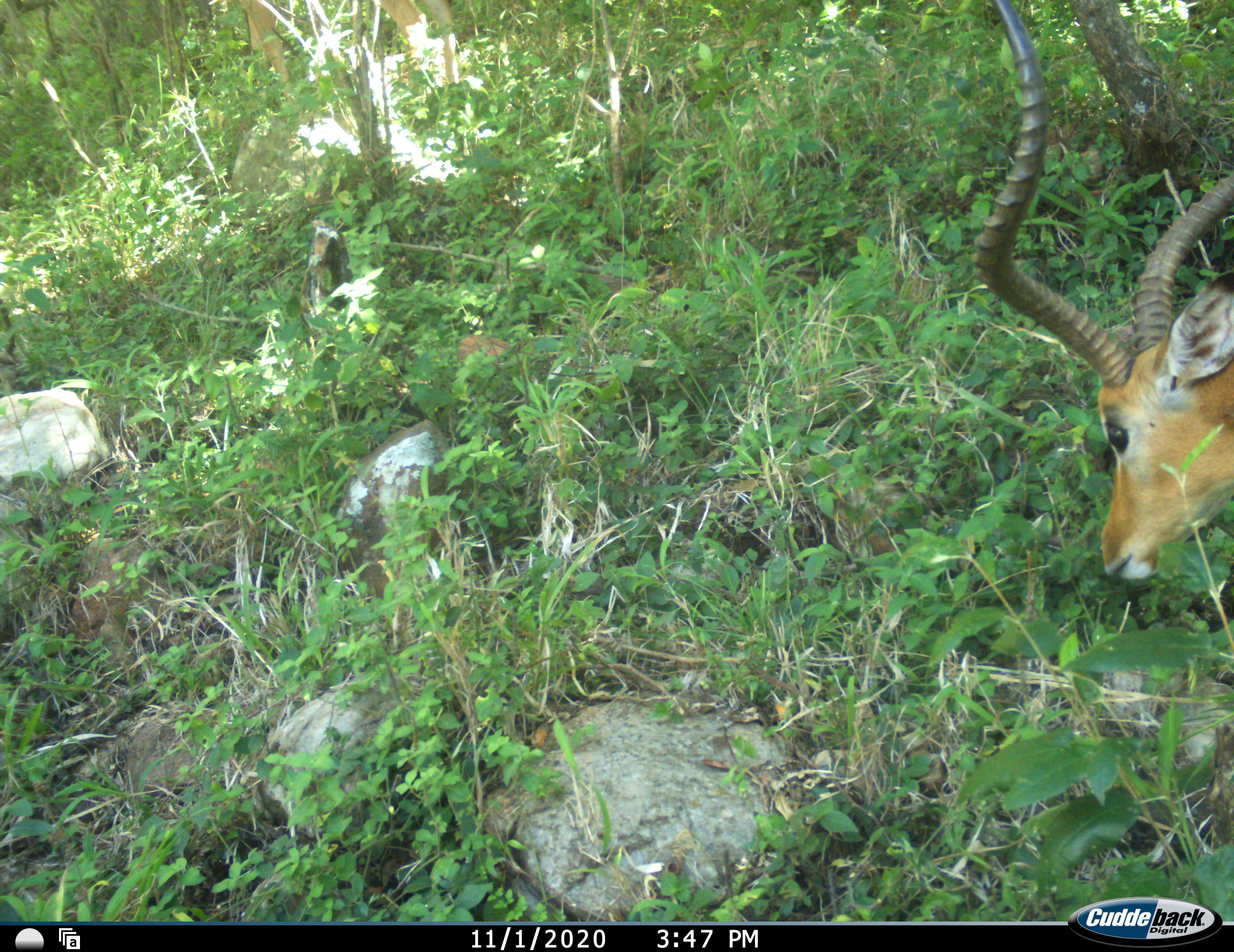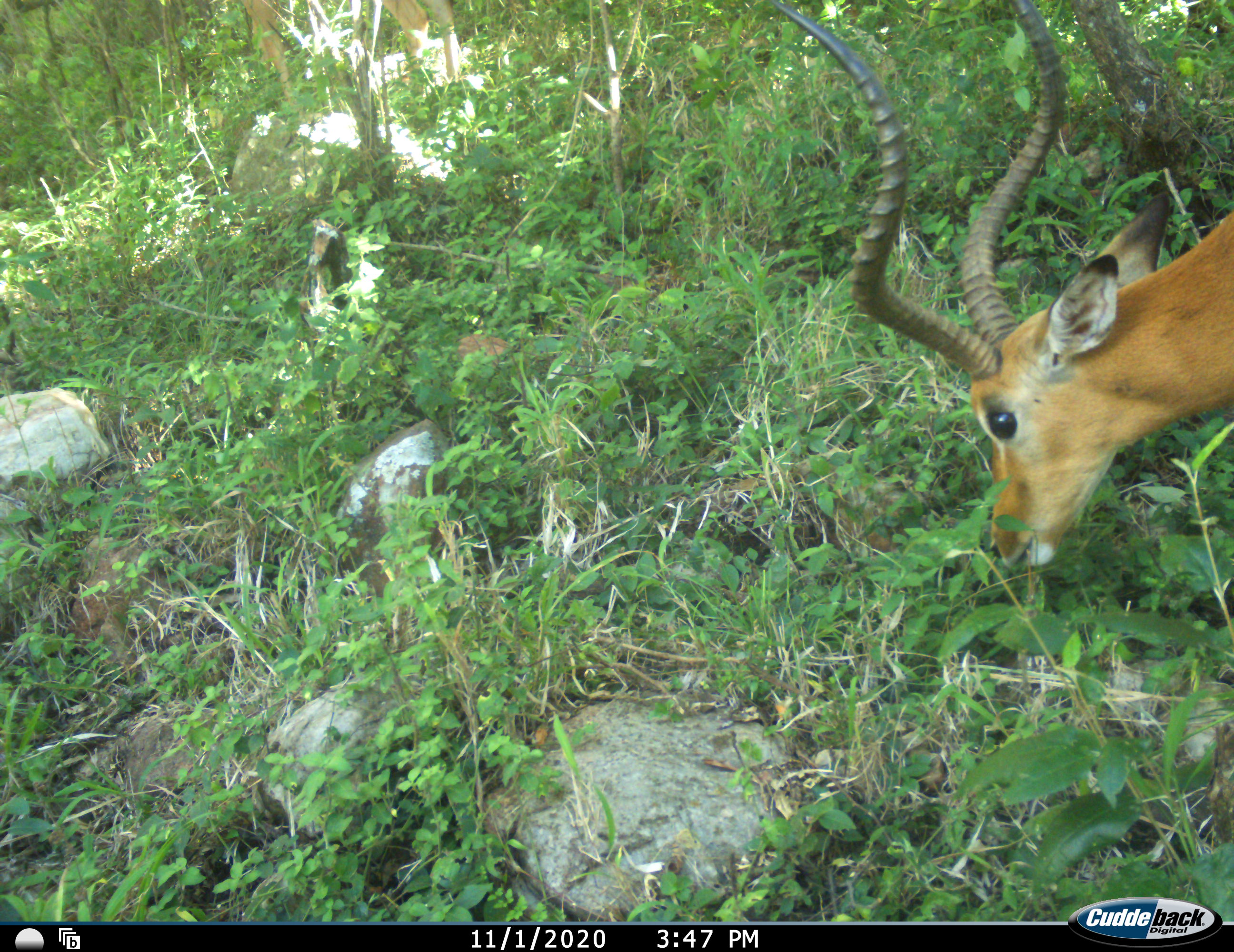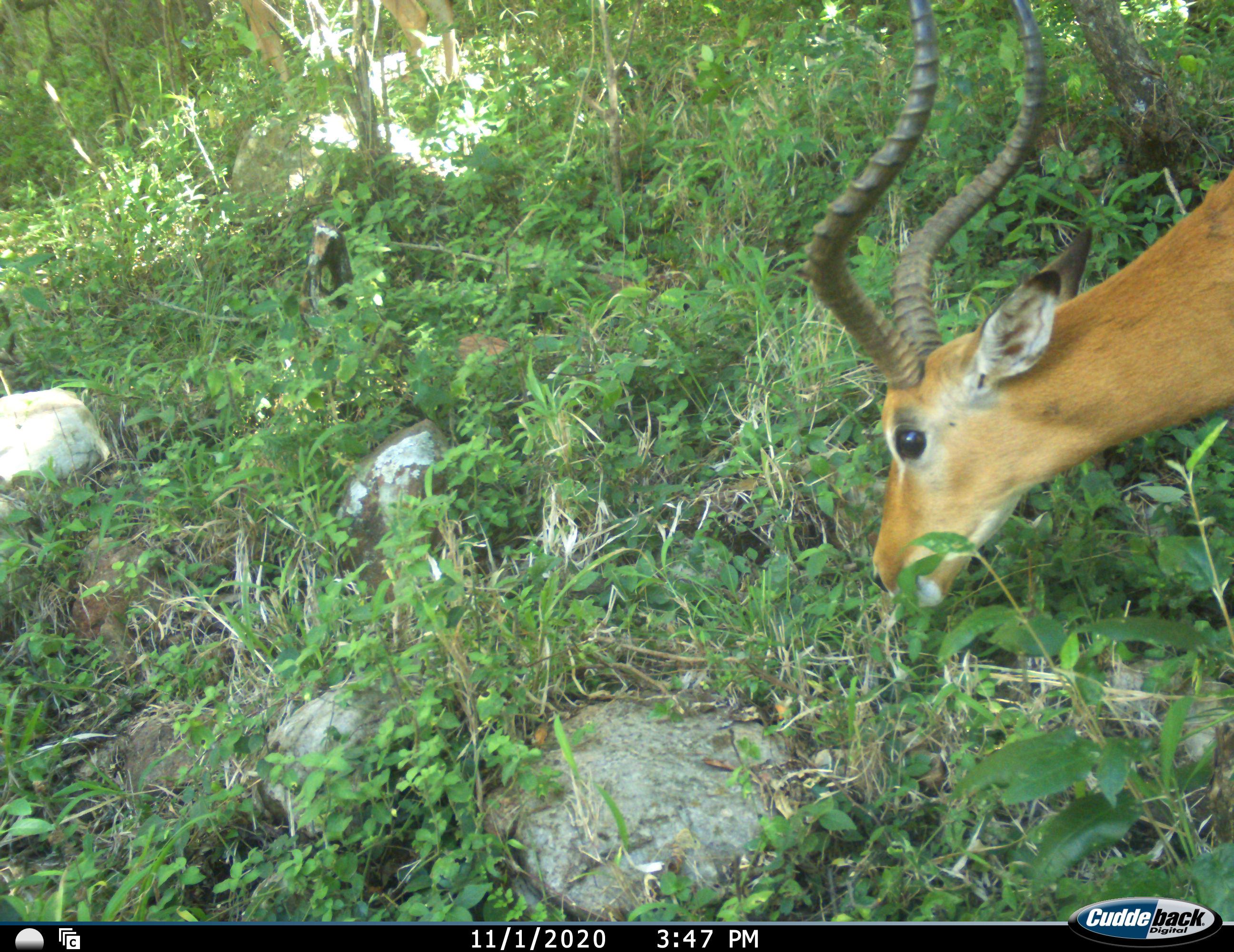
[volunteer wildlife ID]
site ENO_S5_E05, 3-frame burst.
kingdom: Animalia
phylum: Chordata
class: Mammalia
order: Artiodactyla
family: Bovidae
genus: Aepyceros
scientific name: Aepyceros melampus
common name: impala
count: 1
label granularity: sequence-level